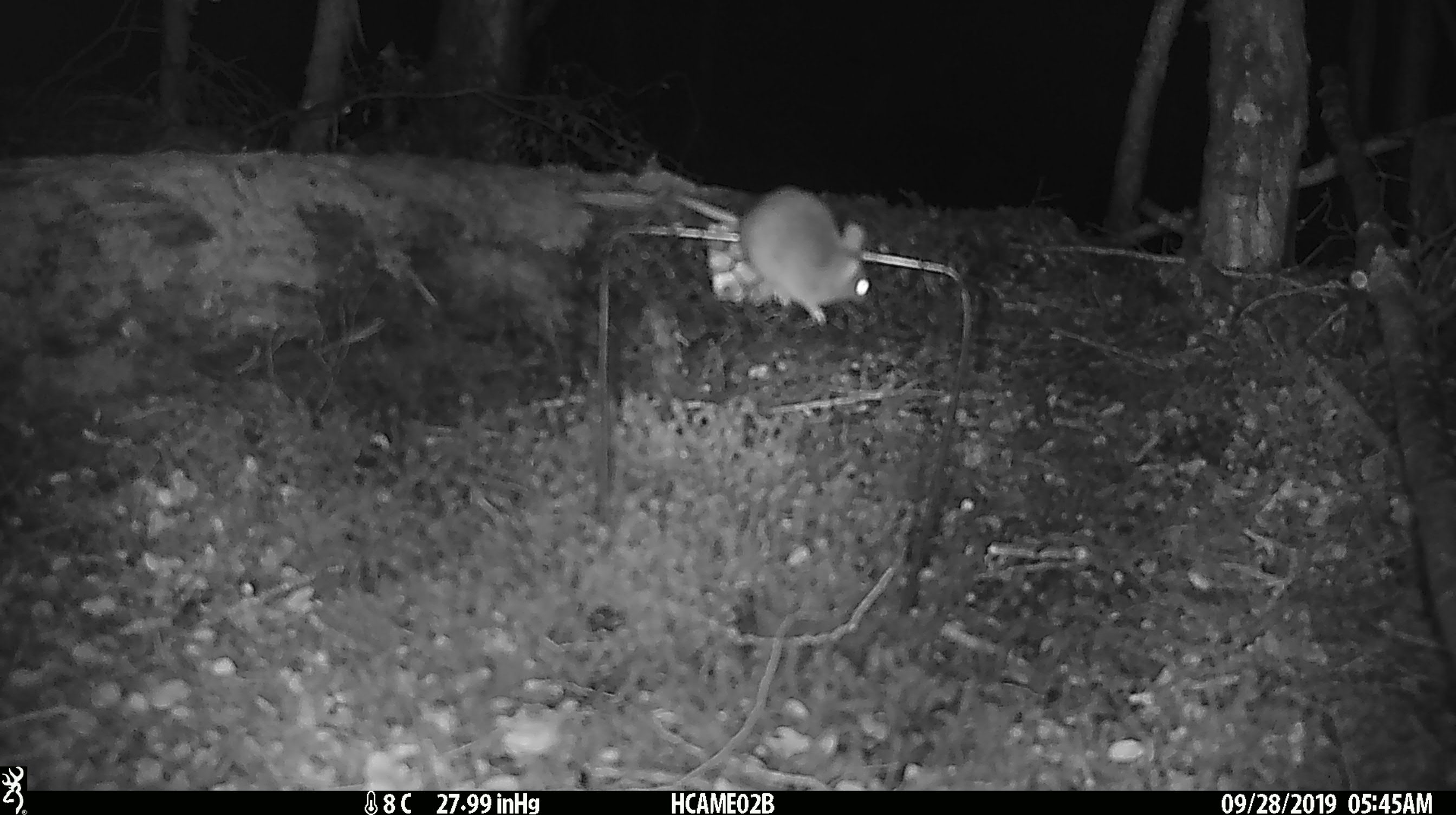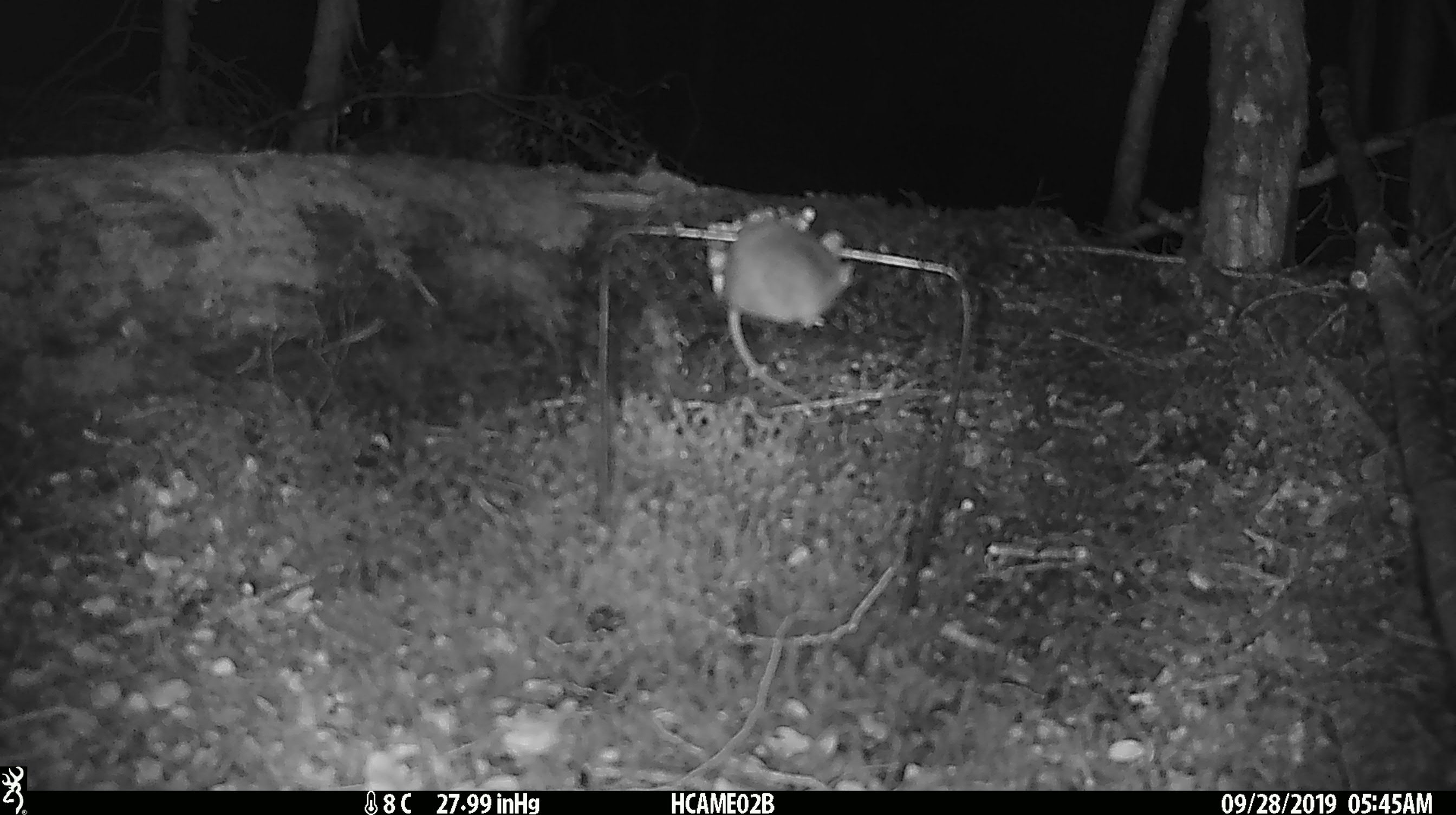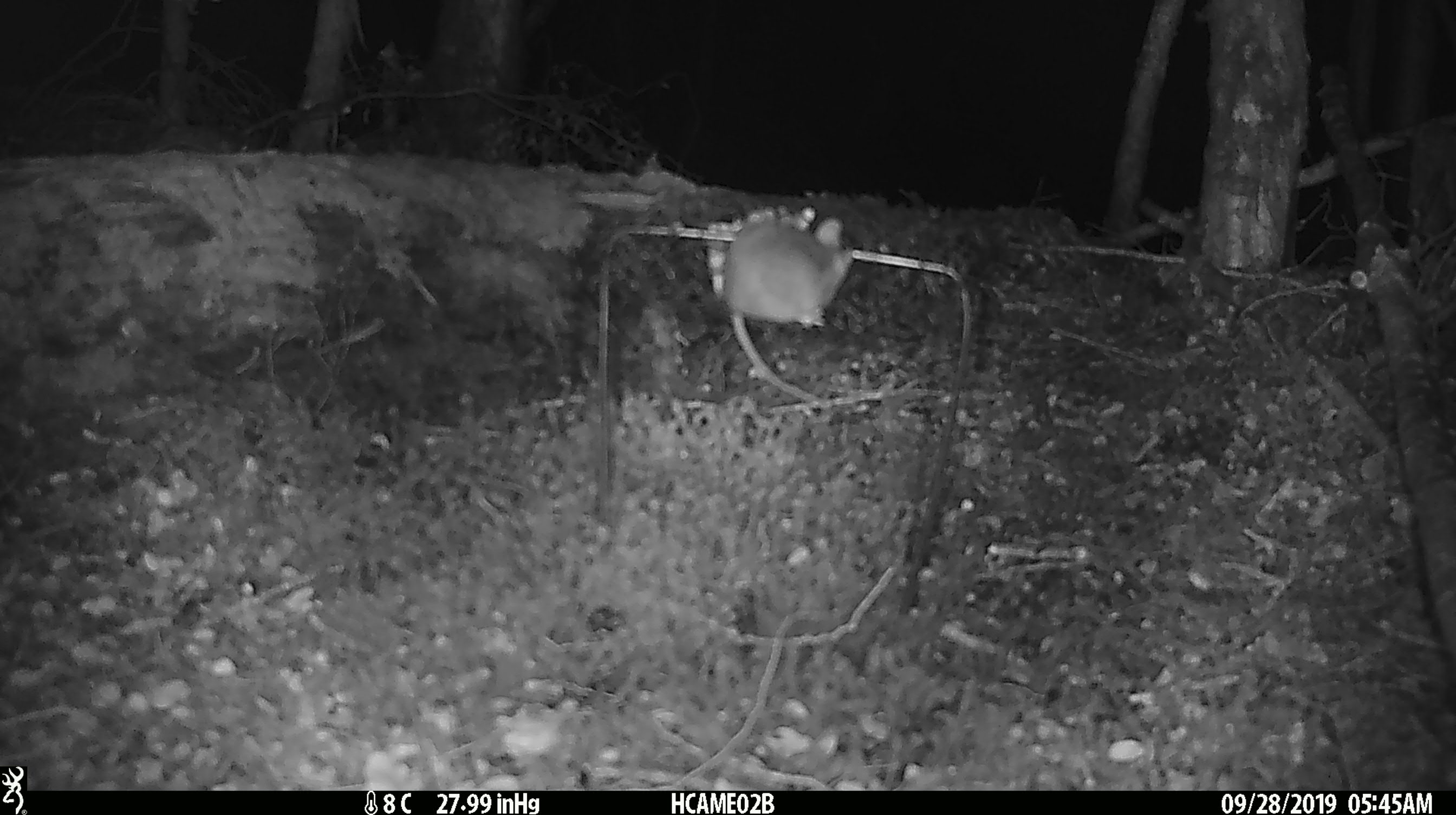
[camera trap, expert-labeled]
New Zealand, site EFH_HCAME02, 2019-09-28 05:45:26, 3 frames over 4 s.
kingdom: Animalia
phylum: Chordata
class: Mammalia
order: Rodentia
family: Muridae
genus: Mus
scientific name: Mus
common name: mouse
Mouse (Mus).